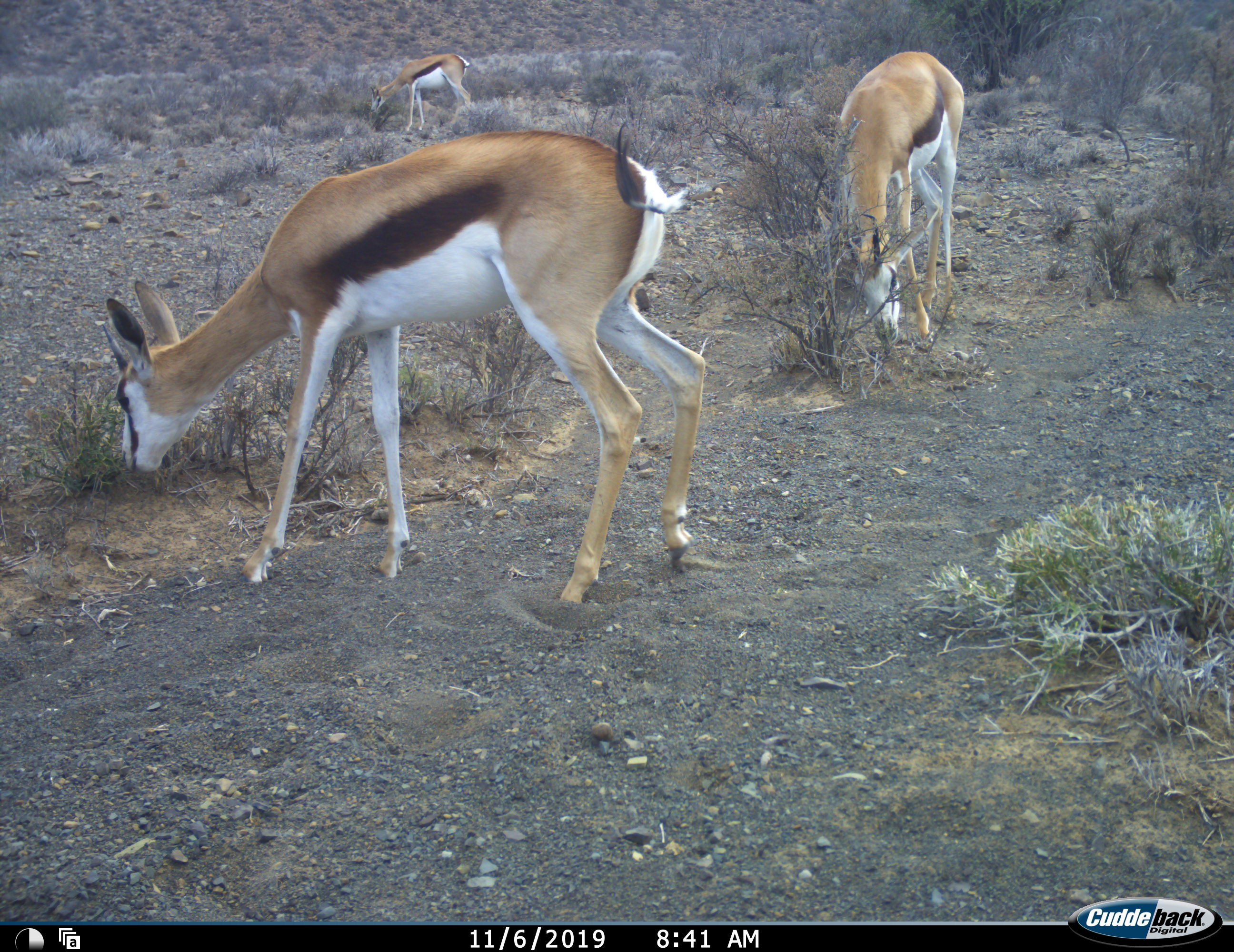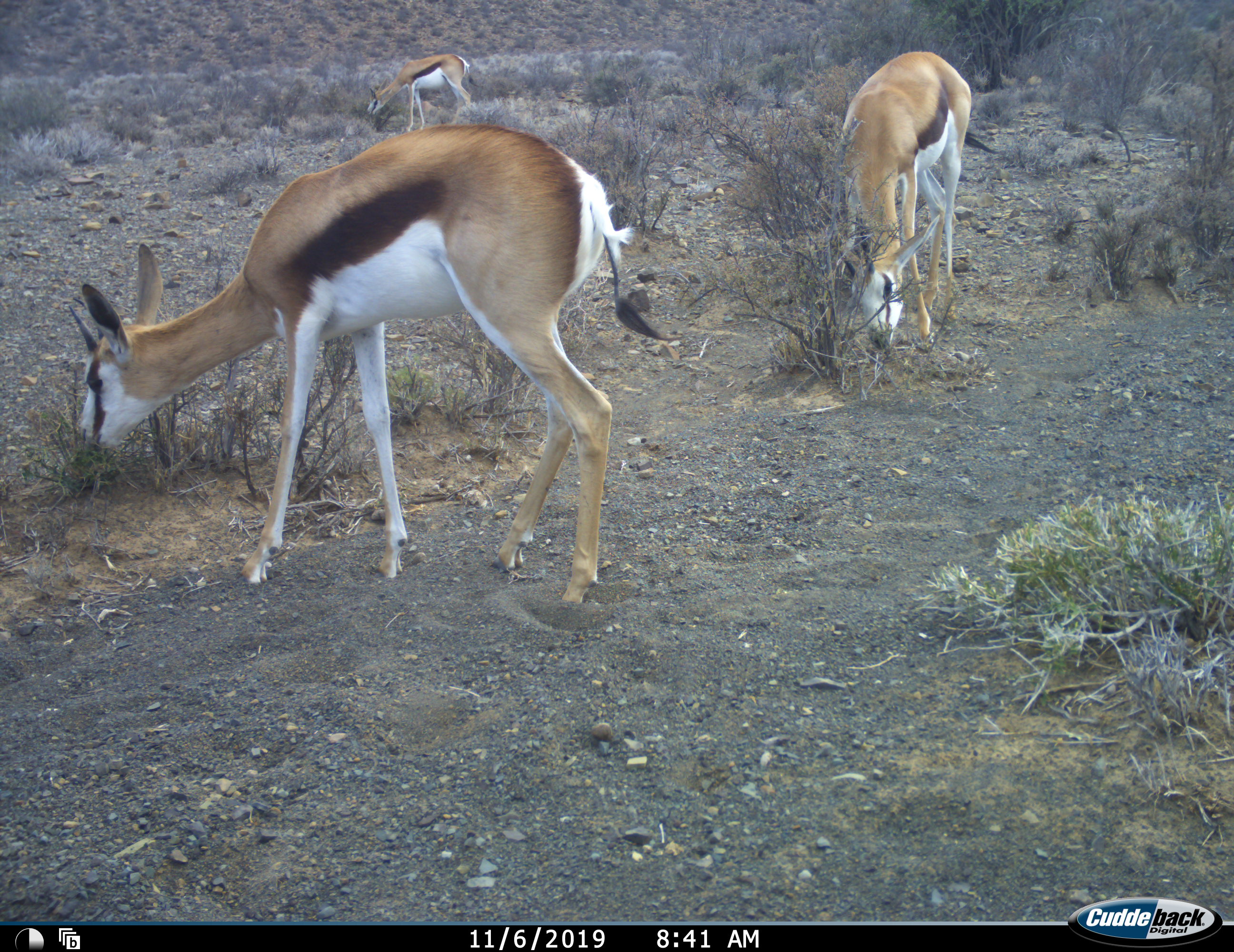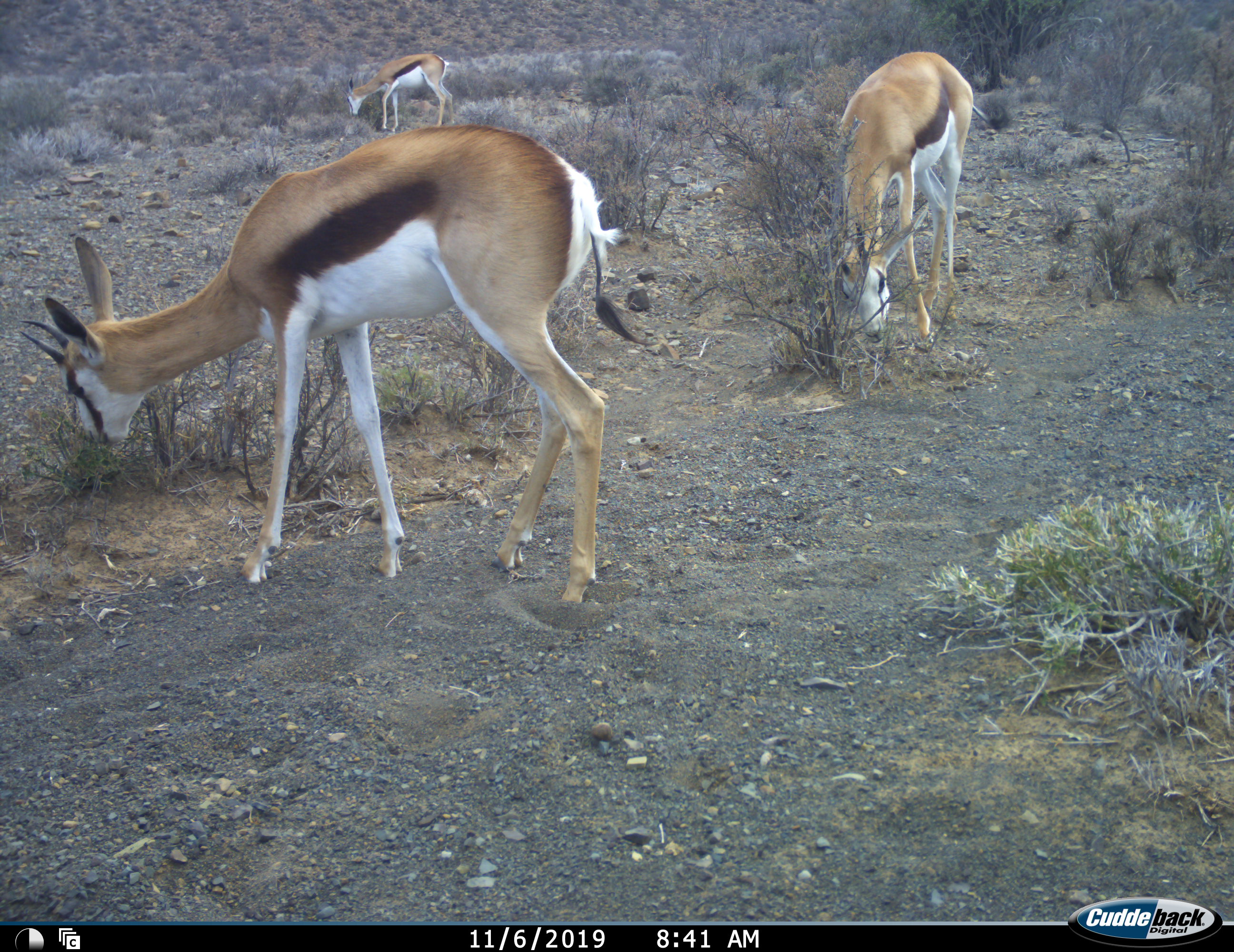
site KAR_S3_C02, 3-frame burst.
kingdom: Animalia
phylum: Chordata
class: Mammalia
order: Artiodactyla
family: Bovidae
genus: Antidorcas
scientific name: Antidorcas marsupialis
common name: springbok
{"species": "springbok (Antidorcas marsupialis)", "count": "3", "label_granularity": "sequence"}